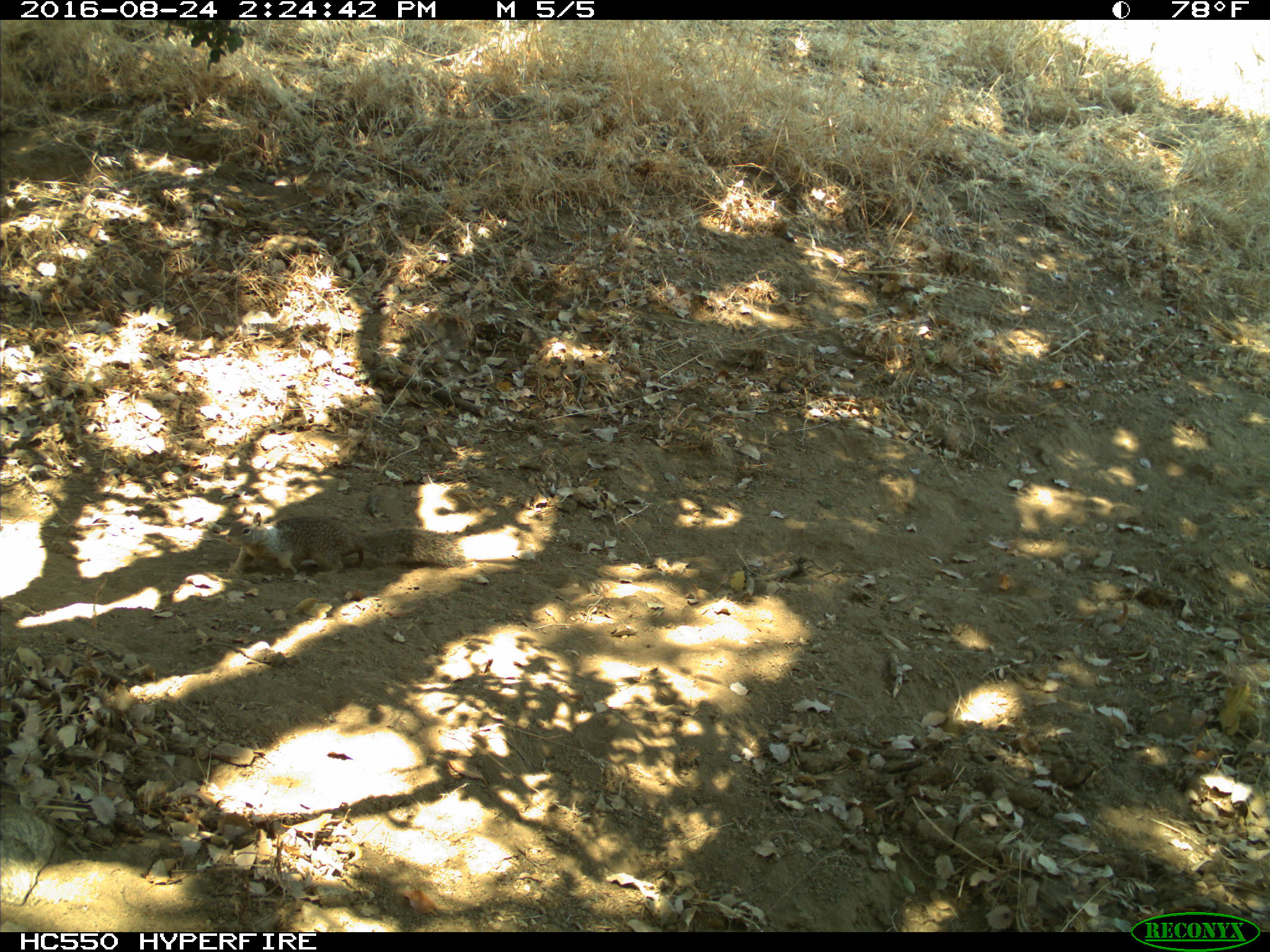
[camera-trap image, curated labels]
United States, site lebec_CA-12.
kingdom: Animalia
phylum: Chordata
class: Mammalia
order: Rodentia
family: Sciuridae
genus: Otospermophilus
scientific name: Otospermophilus beecheyi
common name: california ground squirrel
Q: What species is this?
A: Otospermophilus beecheyi (california ground squirrel).